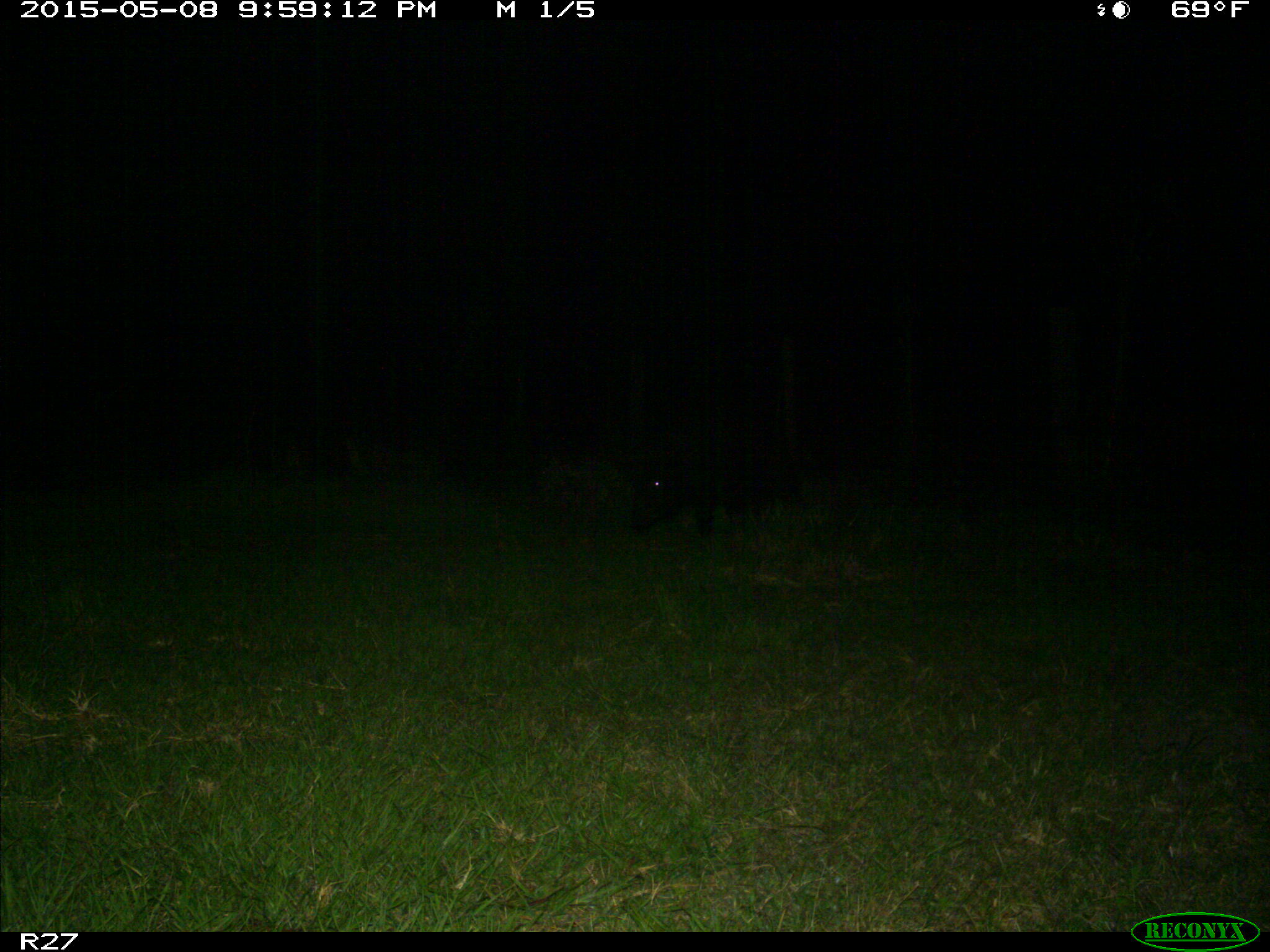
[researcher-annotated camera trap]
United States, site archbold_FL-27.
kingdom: Animalia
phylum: Chordata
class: Mammalia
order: Artiodactyla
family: Suidae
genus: Sus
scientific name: Sus scrofa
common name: wild boar